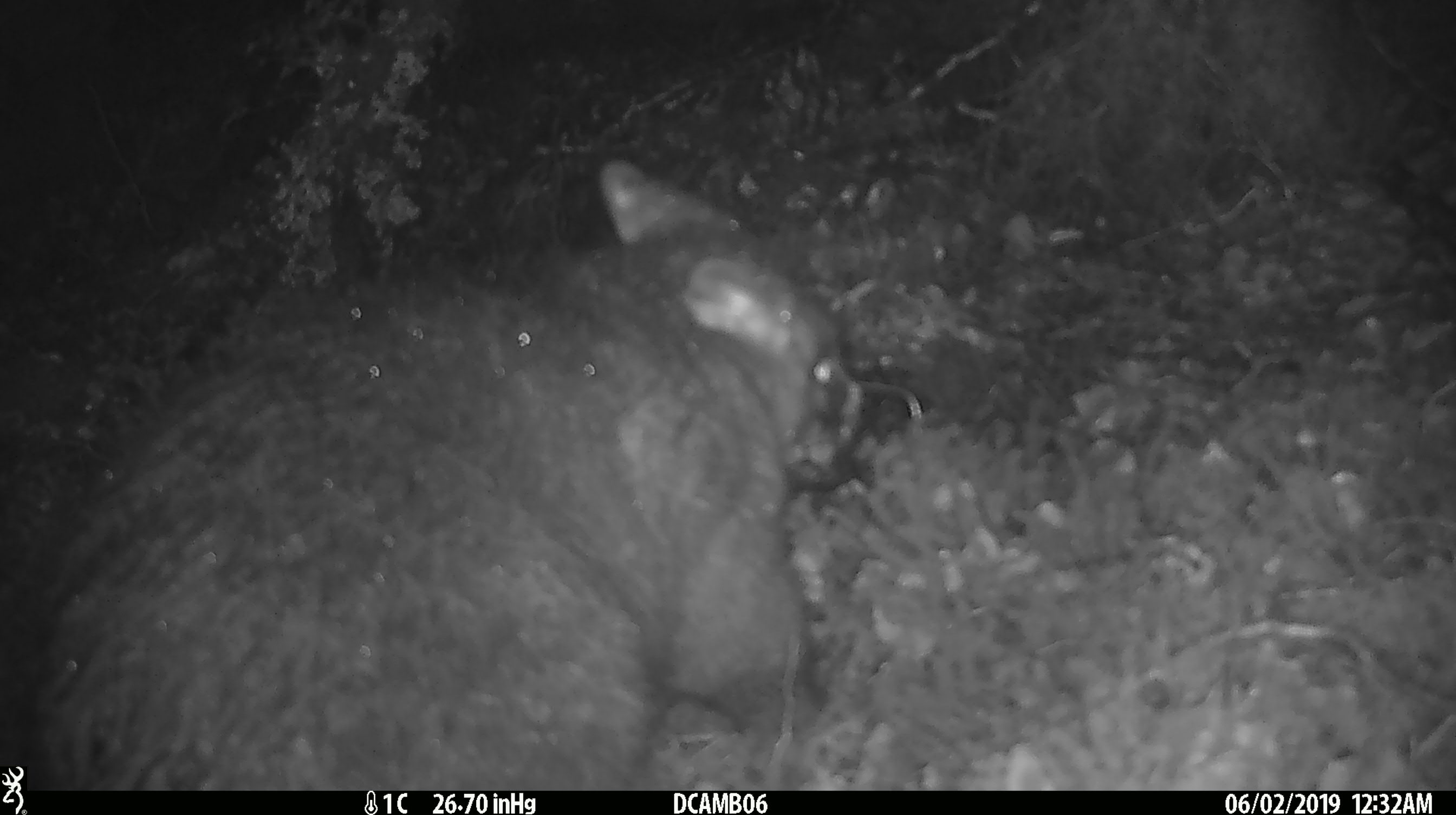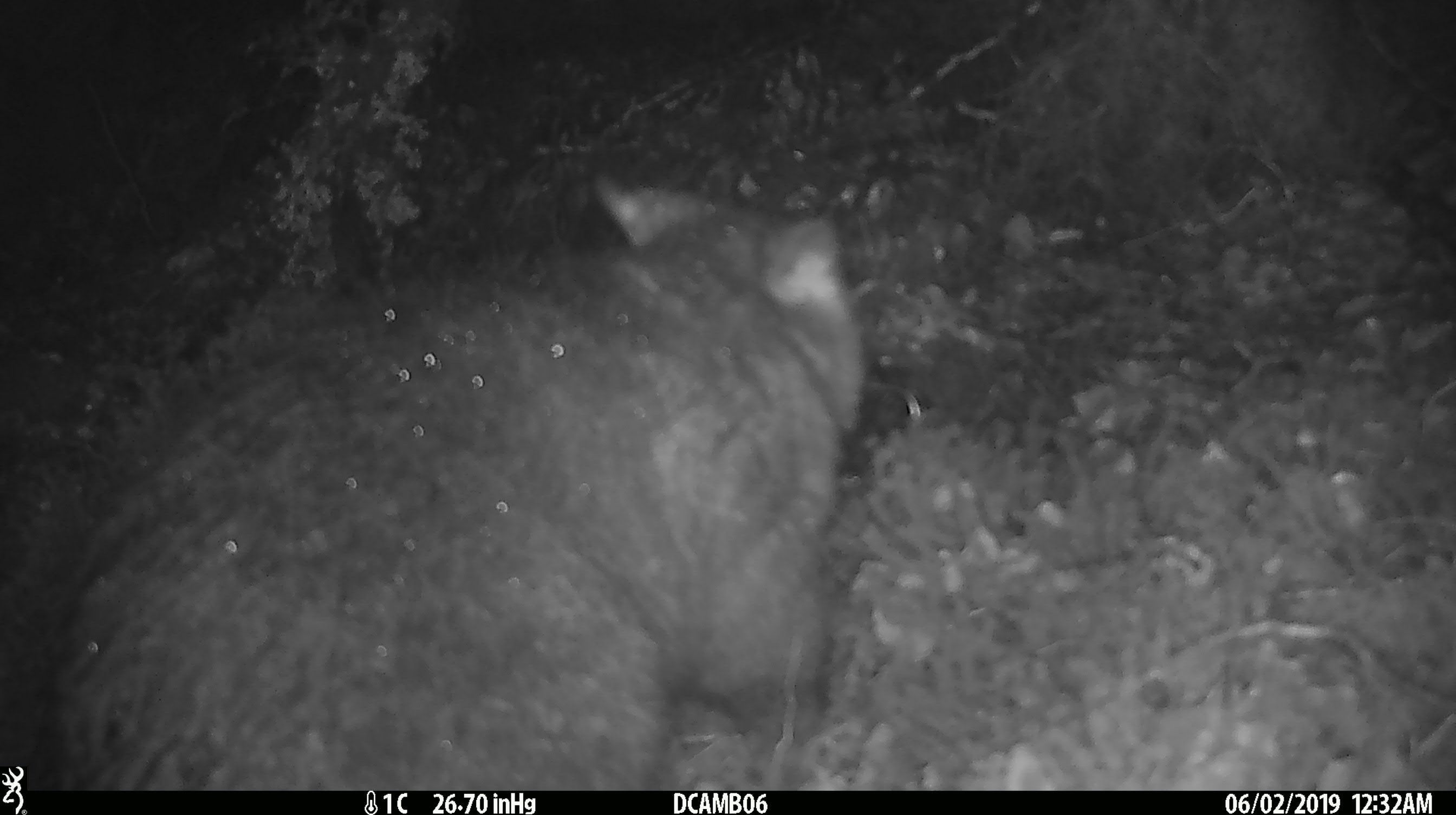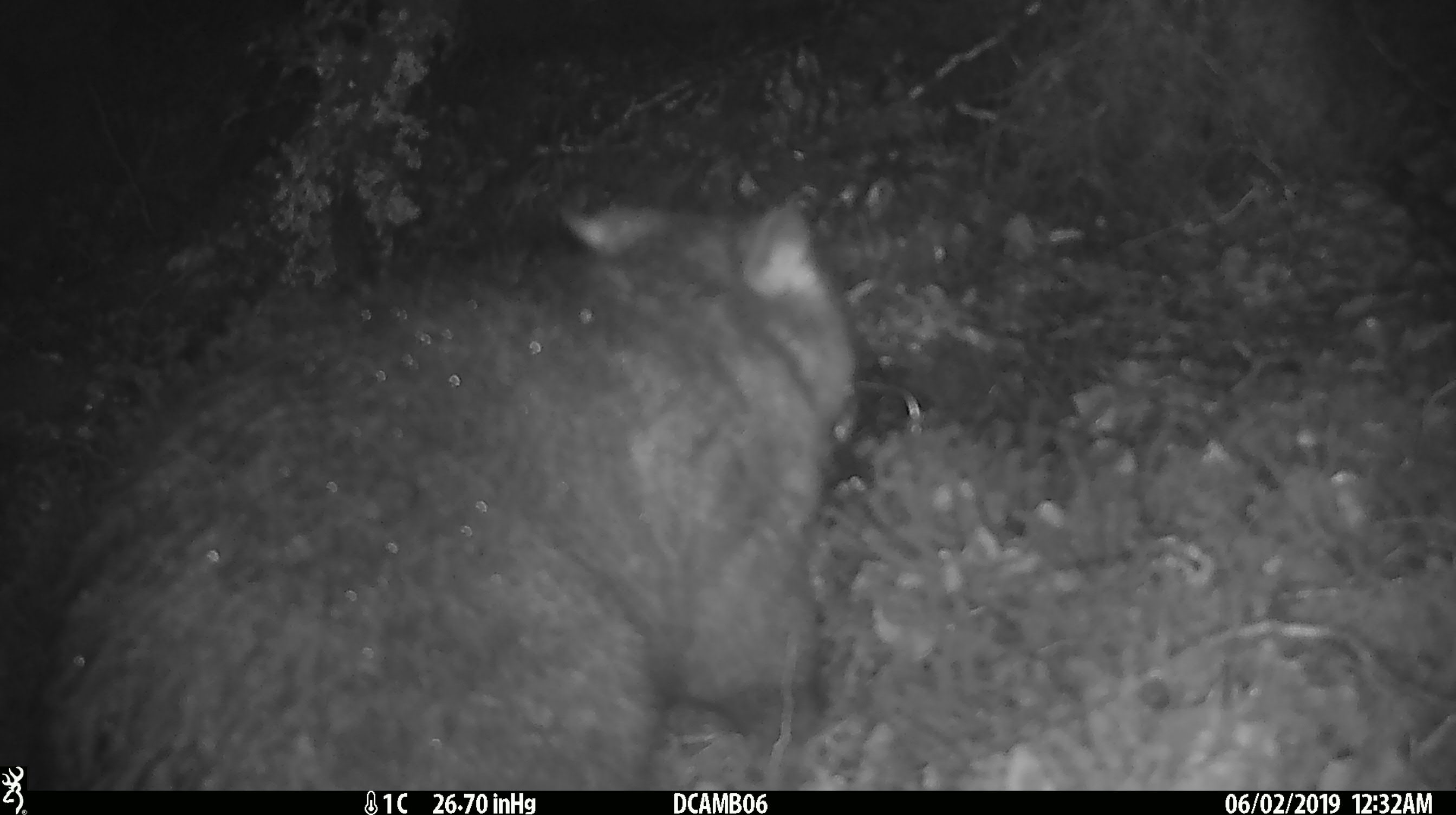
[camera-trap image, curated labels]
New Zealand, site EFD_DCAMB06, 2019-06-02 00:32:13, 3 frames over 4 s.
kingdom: Animalia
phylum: Chordata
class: Mammalia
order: Diprotodontia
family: Phalangeridae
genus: Trichosurus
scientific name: Trichosurus vulpecula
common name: common brushtail possum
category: possum